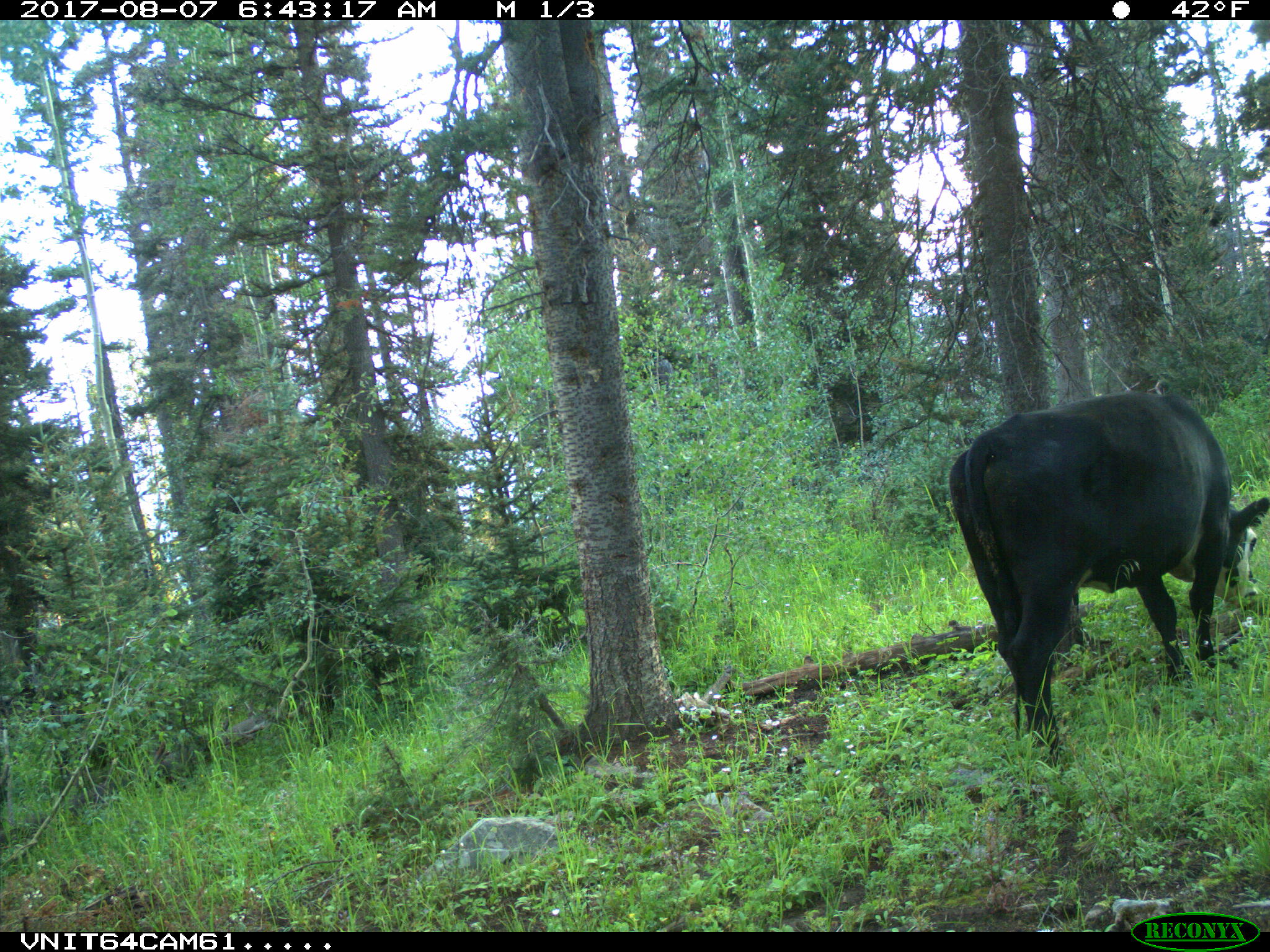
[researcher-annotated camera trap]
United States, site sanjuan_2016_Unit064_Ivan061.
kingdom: Animalia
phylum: Chordata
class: Mammalia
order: Artiodactyla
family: Bovidae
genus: Bos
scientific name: Bos taurus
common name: domestic cow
Bos taurus (domestic cow).